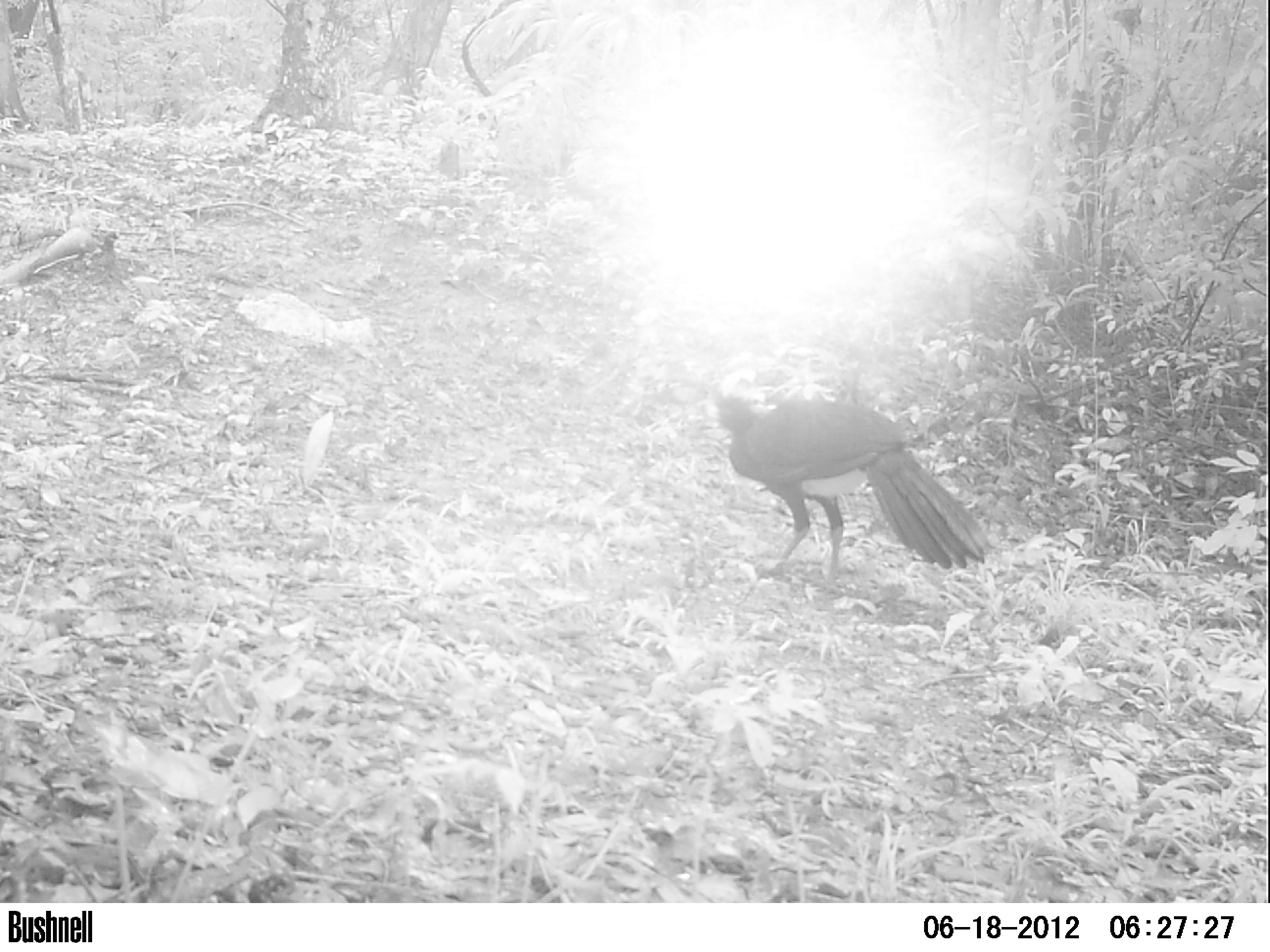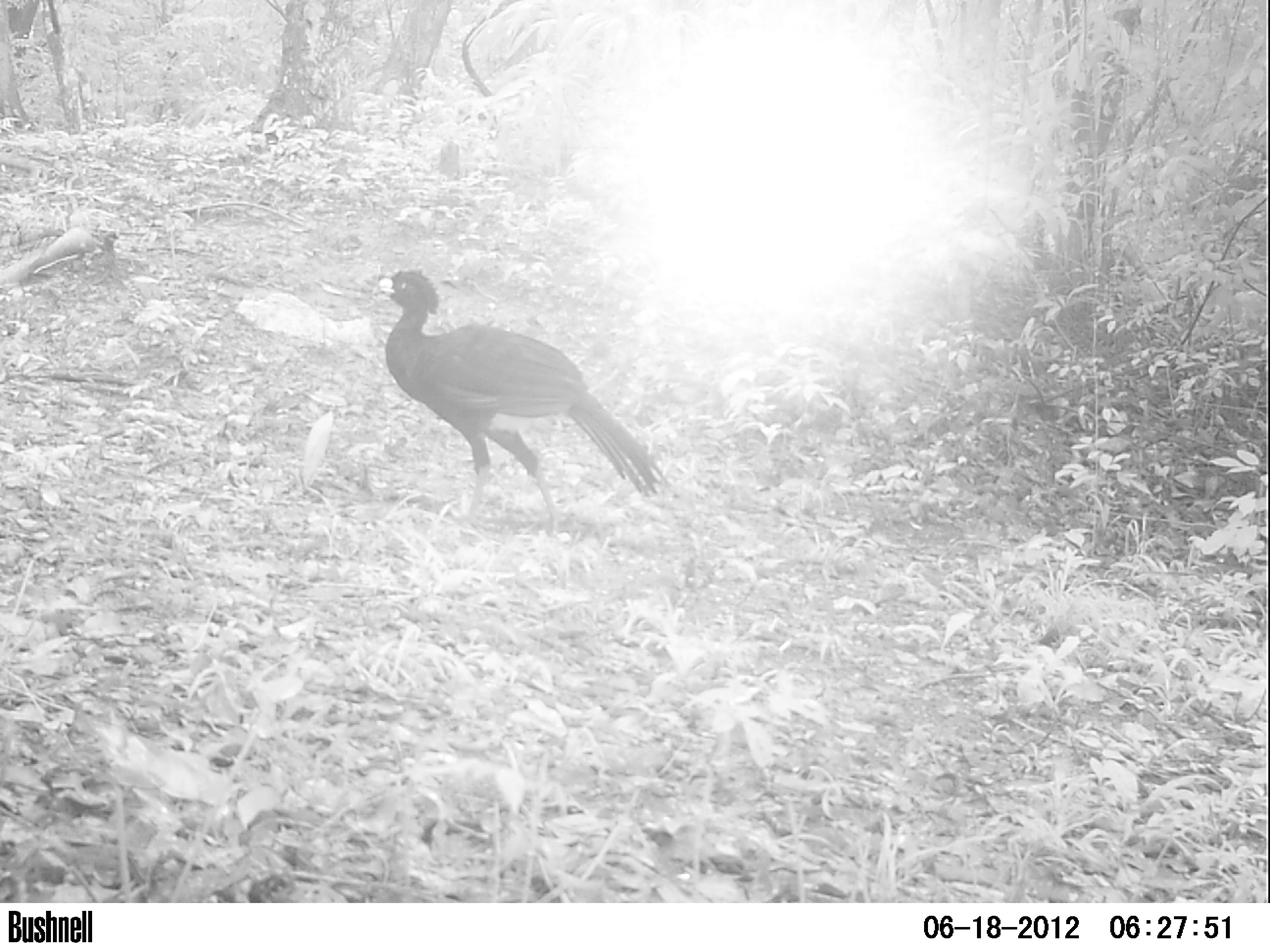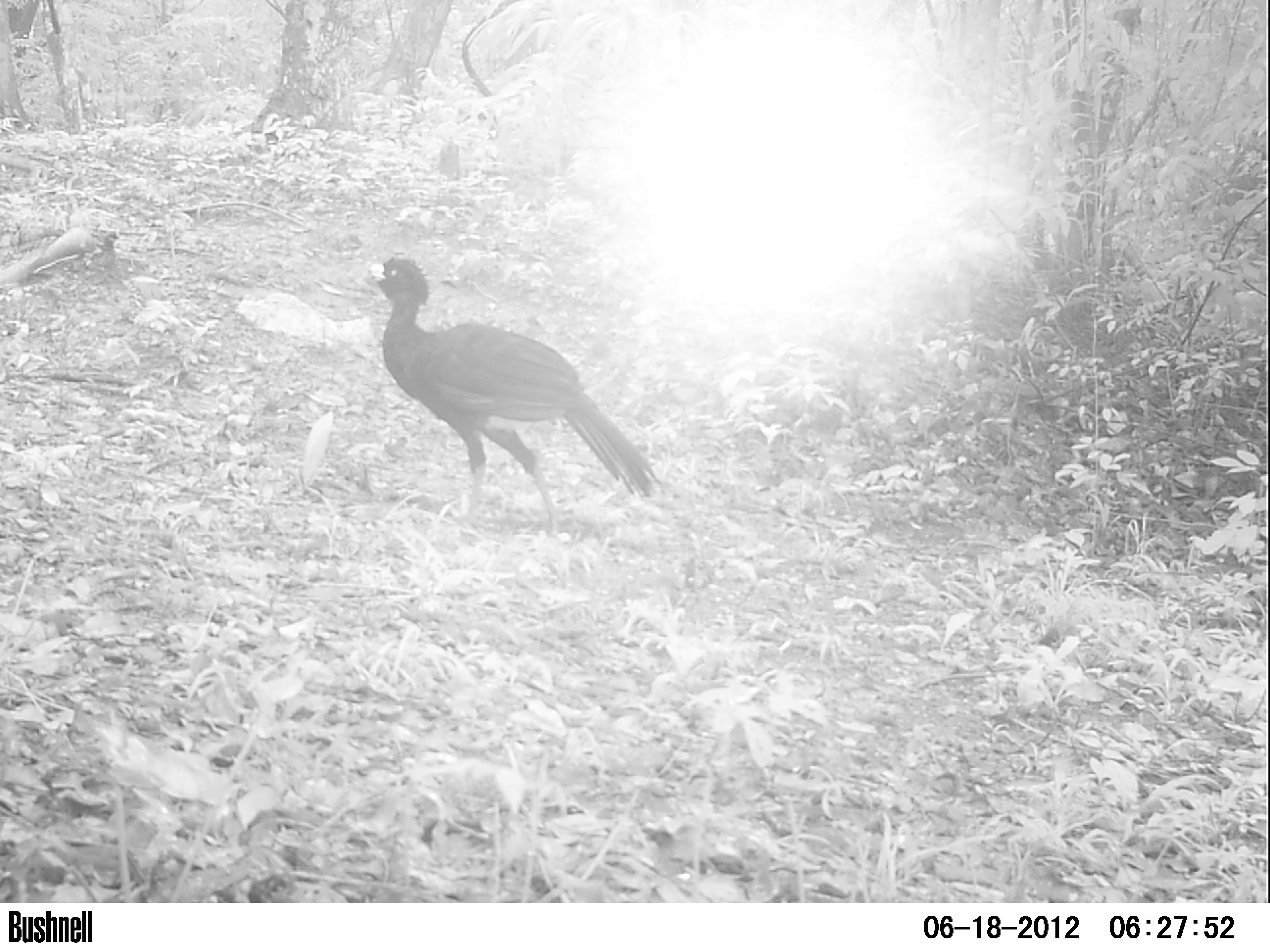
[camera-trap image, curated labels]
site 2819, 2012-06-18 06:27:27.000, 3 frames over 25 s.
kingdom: Animalia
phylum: Chordata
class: Aves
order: Galliformes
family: Cracidae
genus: Crax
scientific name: Crax rubra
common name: great curassow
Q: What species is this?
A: Crax rubra (great curassow).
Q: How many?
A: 1.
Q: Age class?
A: Adult.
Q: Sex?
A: Male.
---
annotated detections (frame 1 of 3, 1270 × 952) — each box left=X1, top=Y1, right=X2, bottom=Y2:
crax rubra: left=713, top=390, right=994, bottom=596